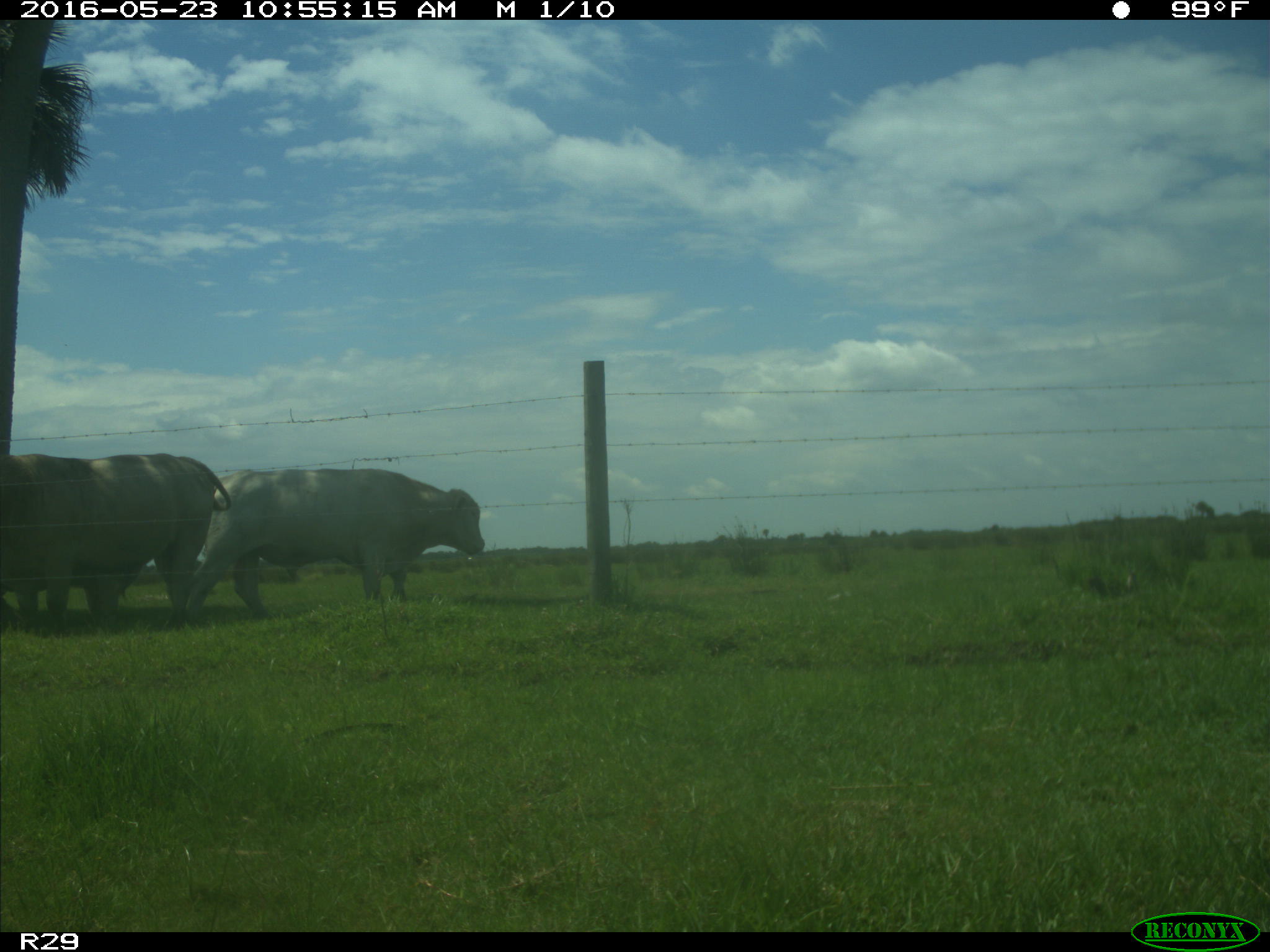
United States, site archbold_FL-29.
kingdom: Animalia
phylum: Chordata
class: Mammalia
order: Artiodactyla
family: Bovidae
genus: Bos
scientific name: Bos taurus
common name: domestic cow